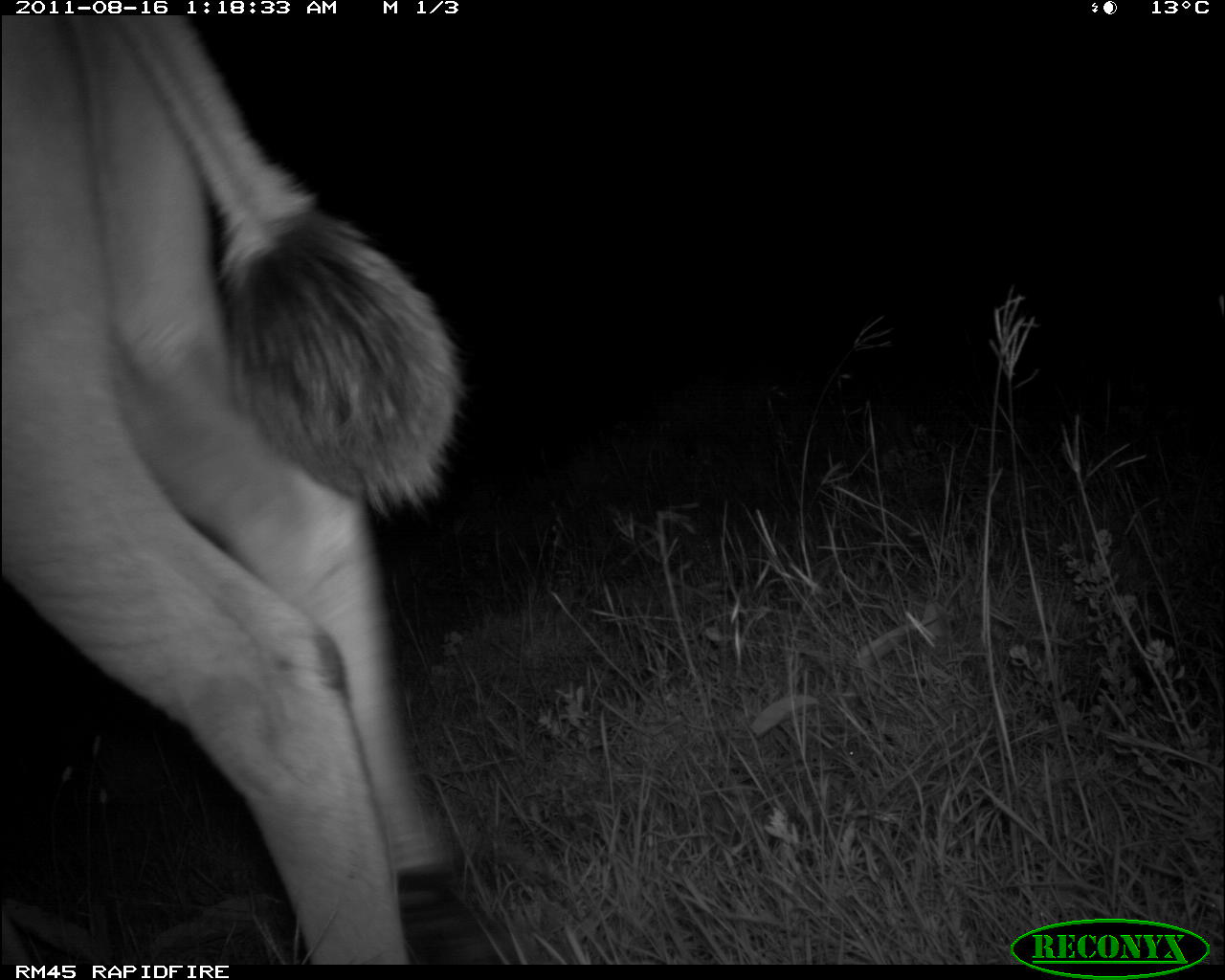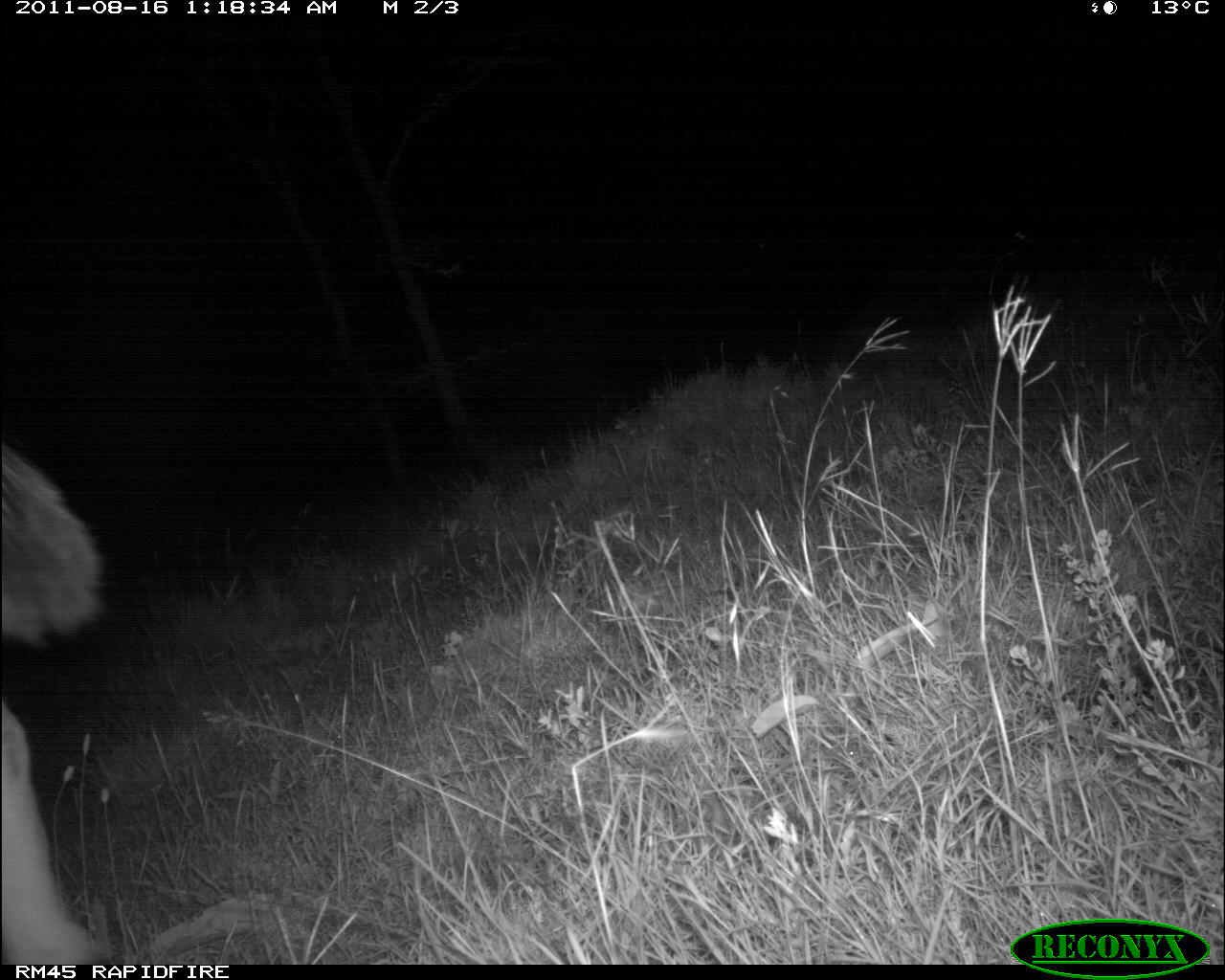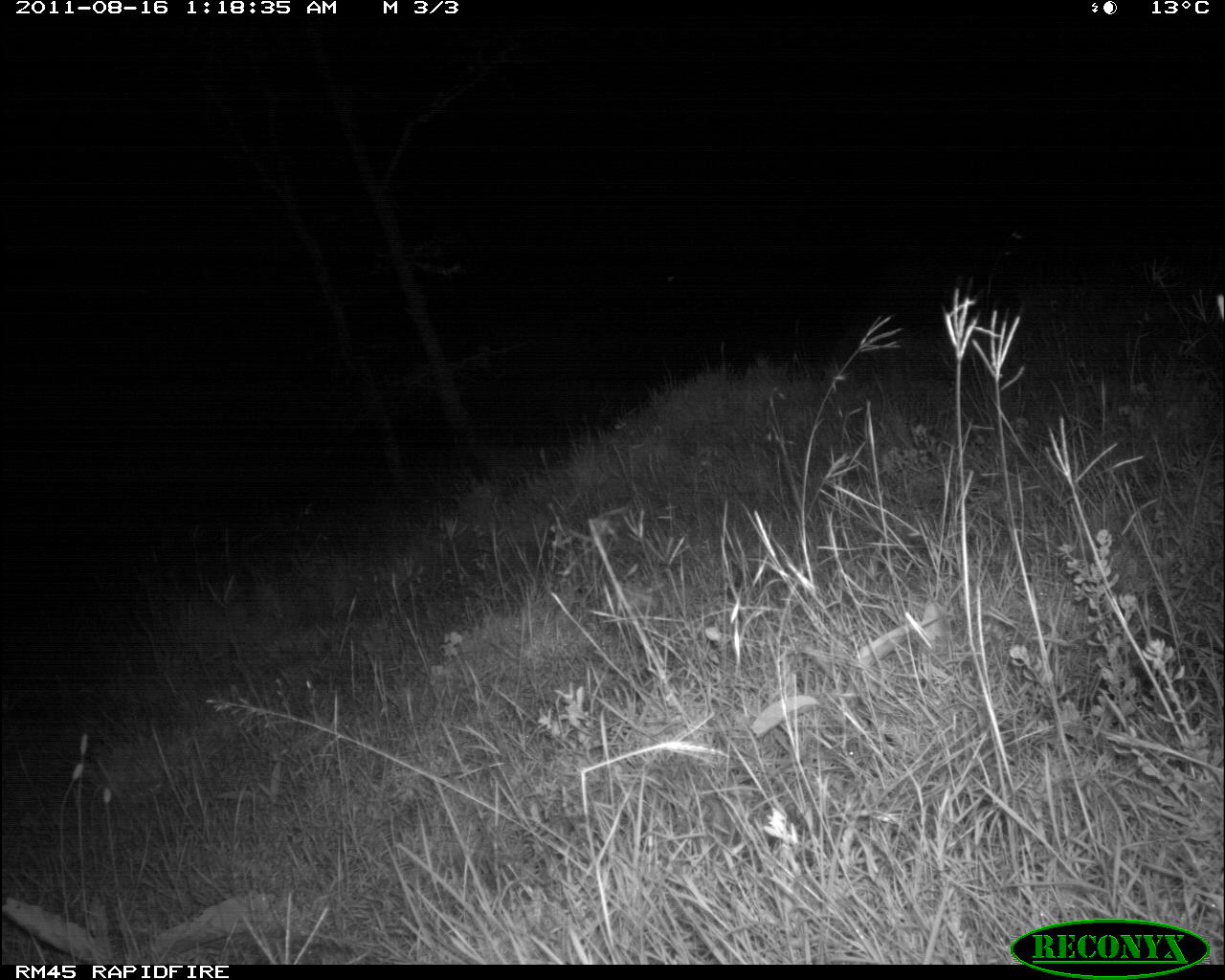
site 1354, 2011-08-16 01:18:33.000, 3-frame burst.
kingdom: Animalia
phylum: Chordata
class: Mammalia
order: Artiodactyla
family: Bovidae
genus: Tragelaphus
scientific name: Tragelaphus oryx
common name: eland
Tragelaphus oryx (eland), count 1.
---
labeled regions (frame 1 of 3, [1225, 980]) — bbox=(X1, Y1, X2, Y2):
tragelaphus oryx: bbox=(0, 14, 498, 958)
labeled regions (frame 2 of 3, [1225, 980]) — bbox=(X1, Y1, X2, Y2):
tragelaphus oryx: bbox=(0, 433, 119, 963)